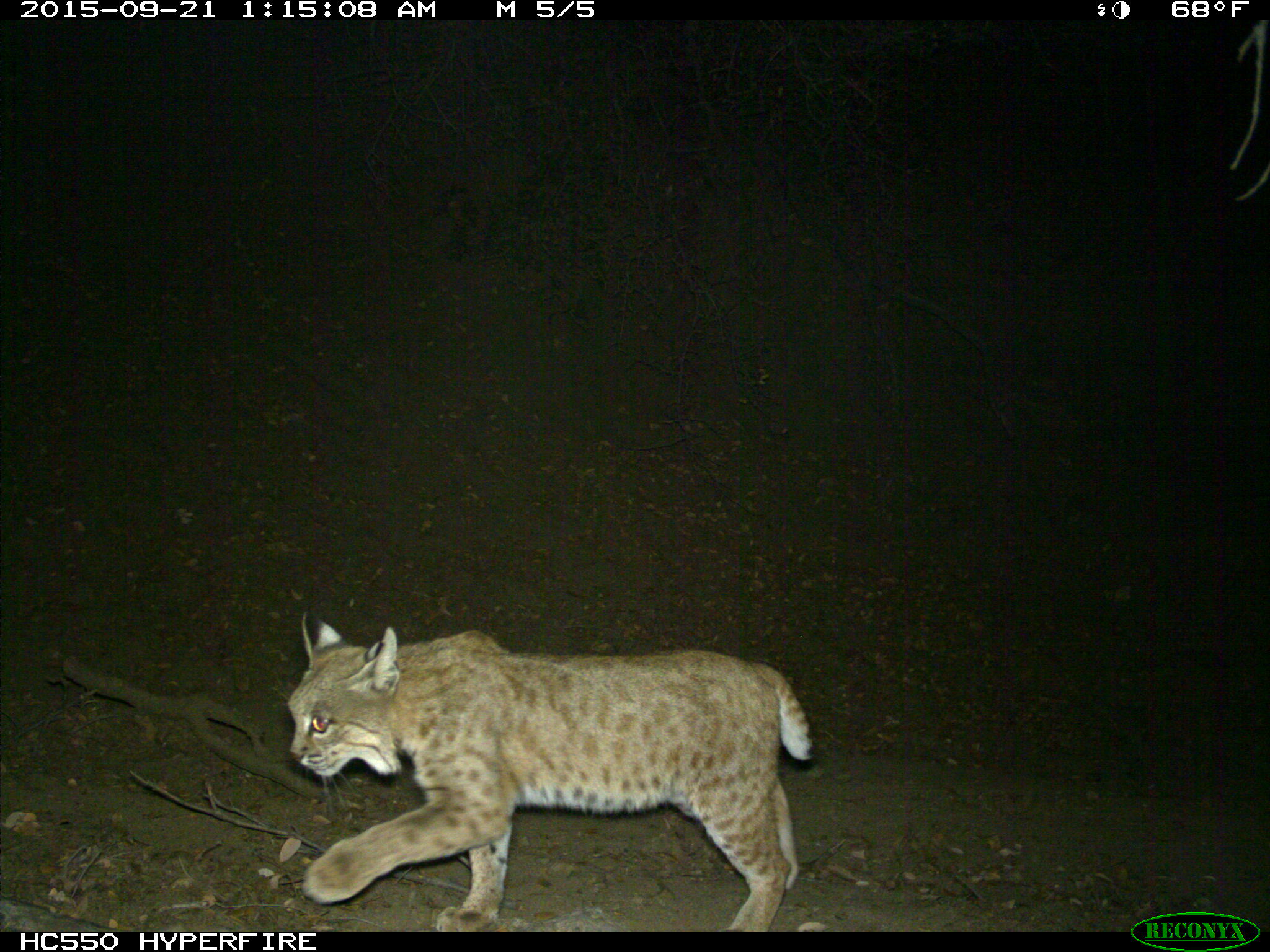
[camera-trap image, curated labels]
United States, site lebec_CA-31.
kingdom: Animalia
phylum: Chordata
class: Mammalia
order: Carnivora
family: Felidae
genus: Lynx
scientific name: Lynx rufus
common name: bobcat